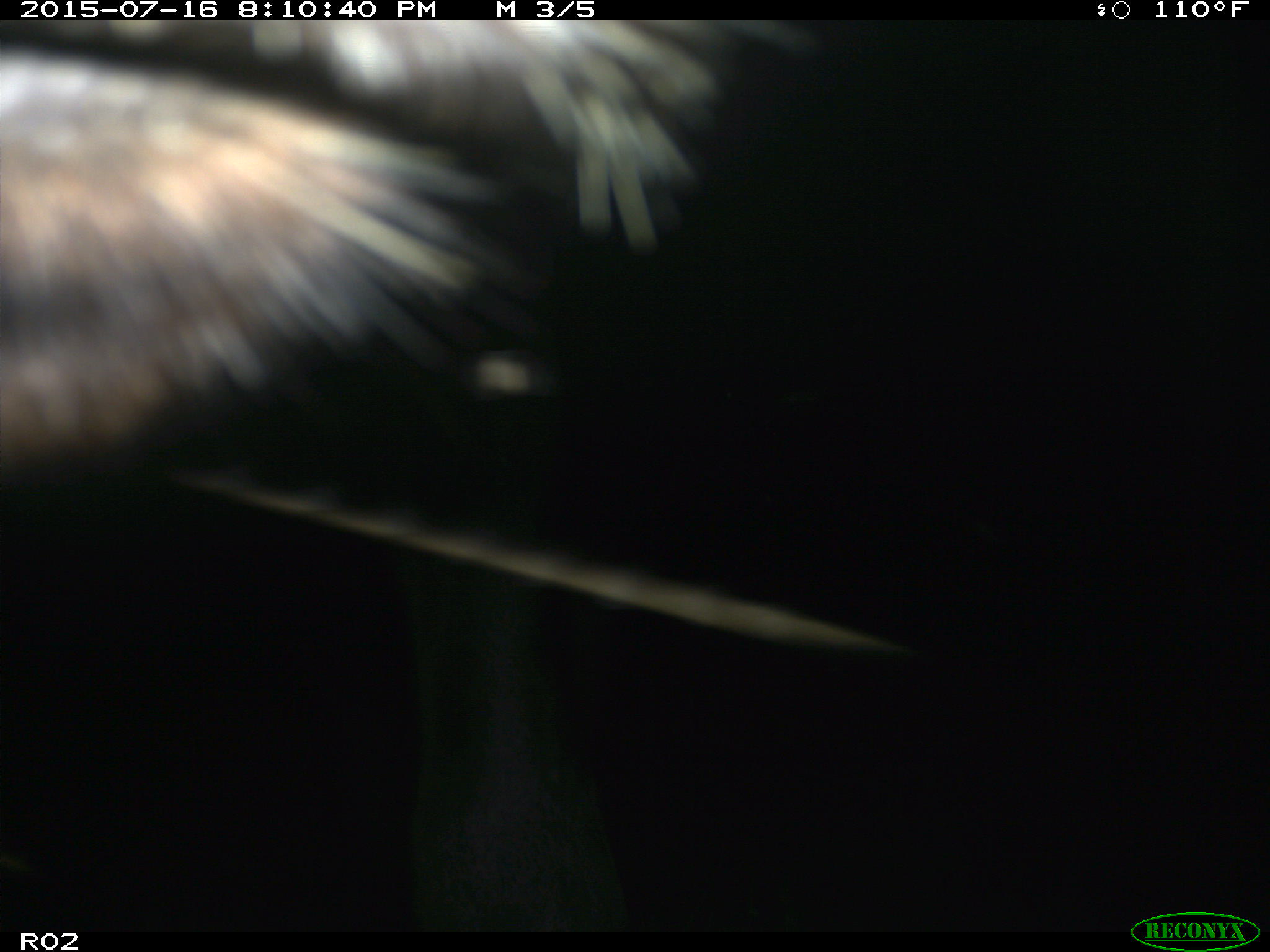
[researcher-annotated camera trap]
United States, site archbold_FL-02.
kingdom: Animalia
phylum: Chordata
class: Mammalia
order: Artiodactyla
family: Bovidae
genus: Bos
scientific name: Bos taurus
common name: domestic cow